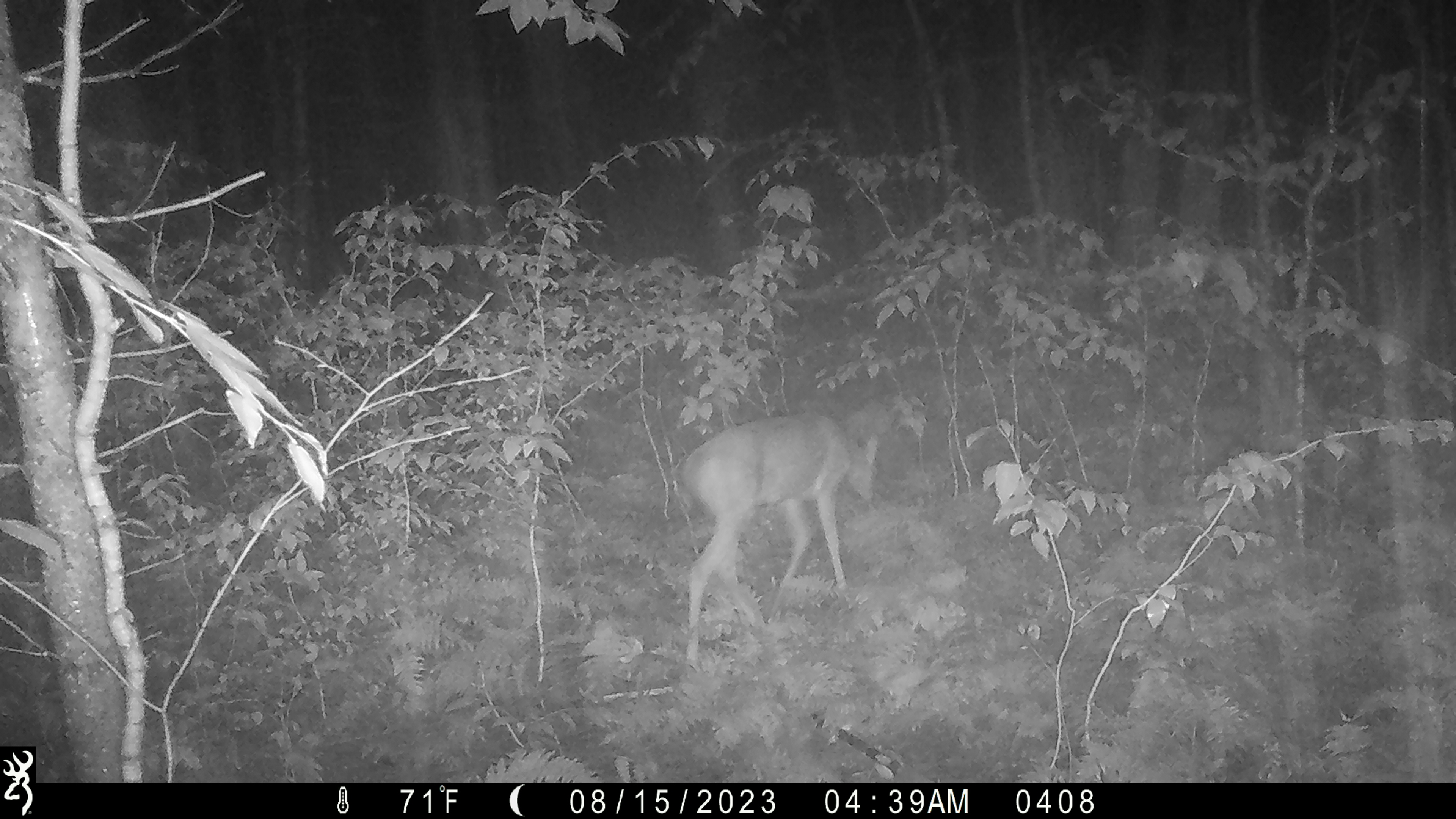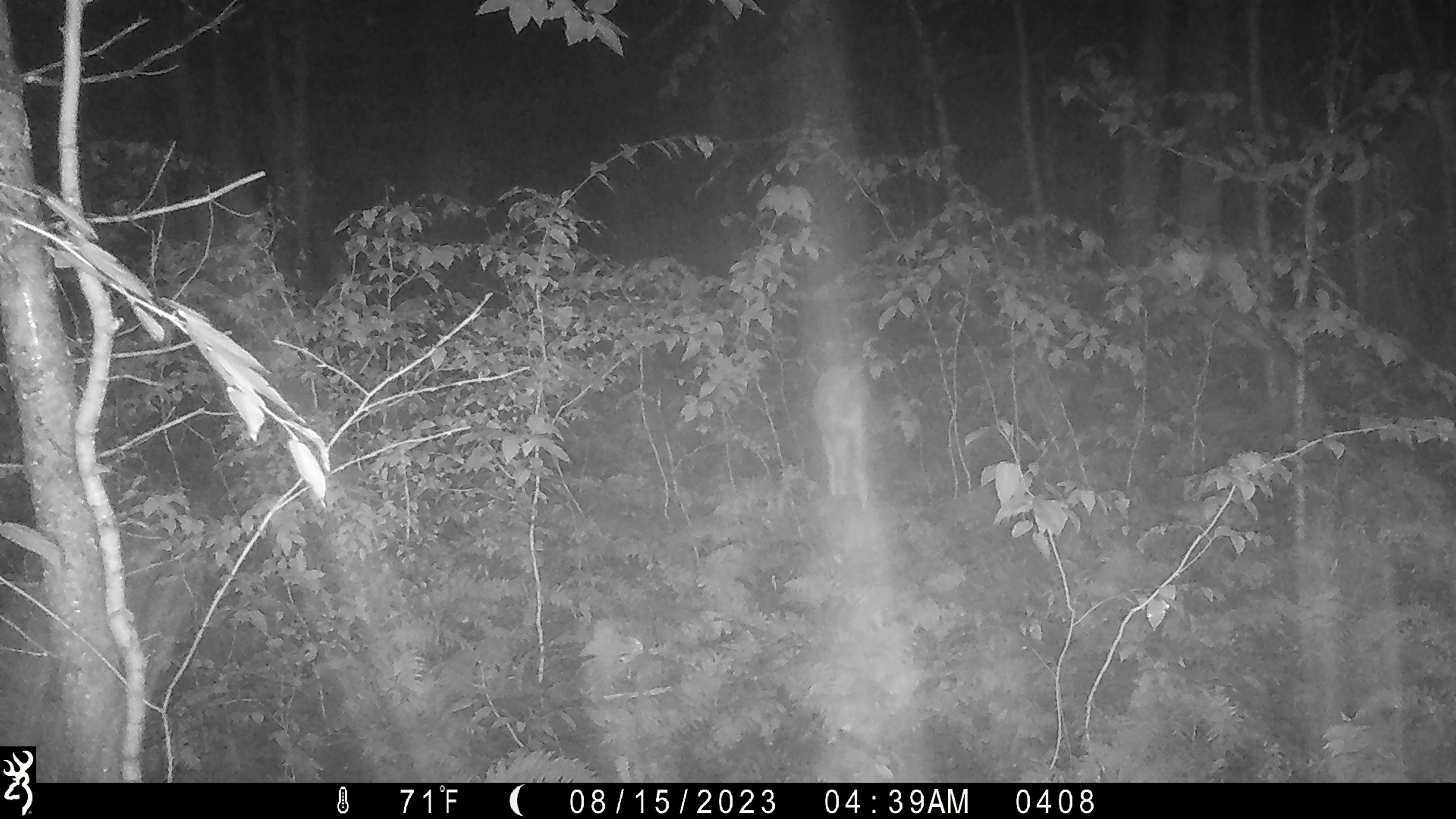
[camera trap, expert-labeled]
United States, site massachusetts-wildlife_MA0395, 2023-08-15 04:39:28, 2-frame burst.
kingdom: Animalia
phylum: Chordata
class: Mammalia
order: Artiodactyla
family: Cervidae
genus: Odocoileus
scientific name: Odocoileus virginianus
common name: white-tailed deer